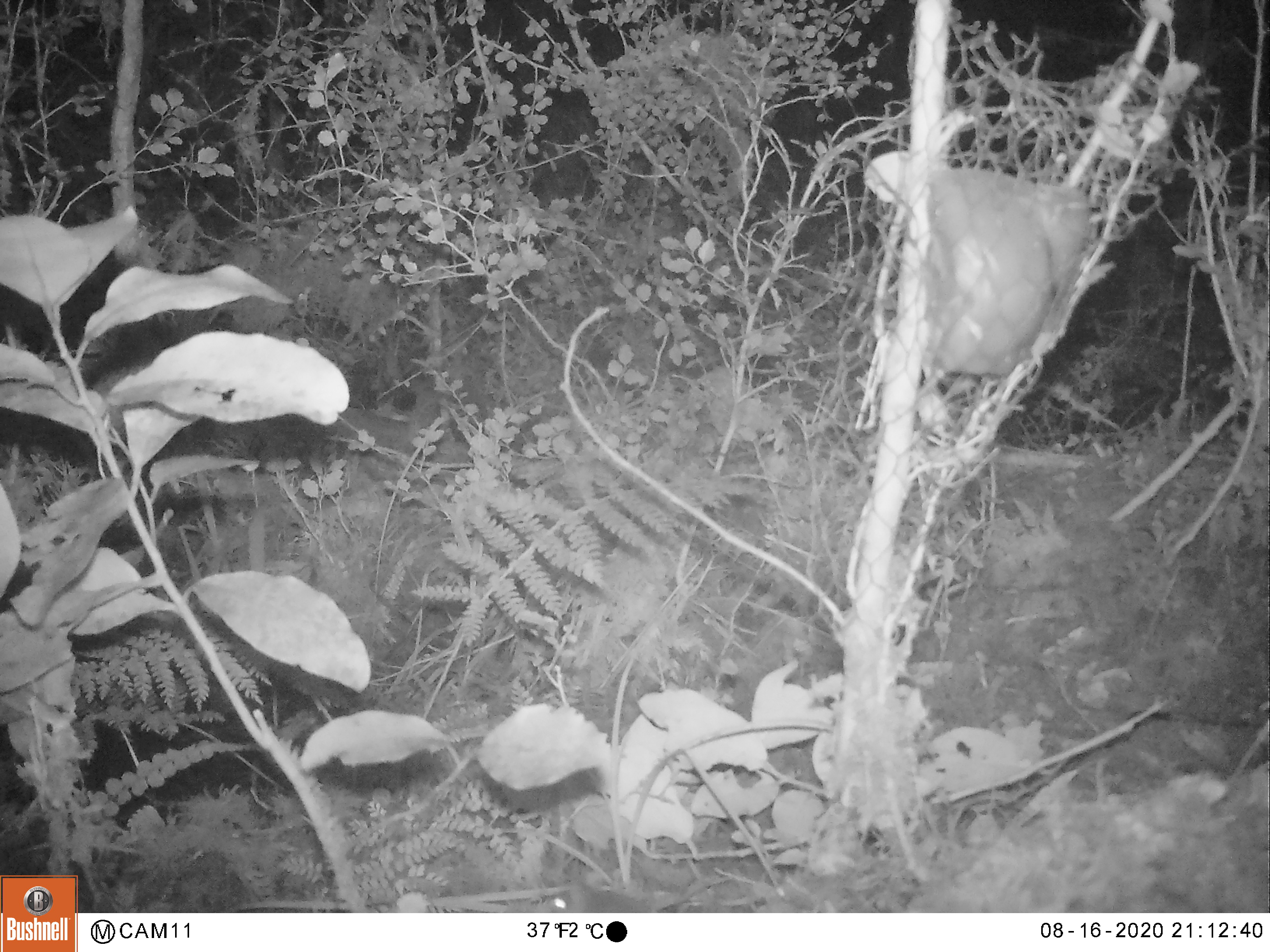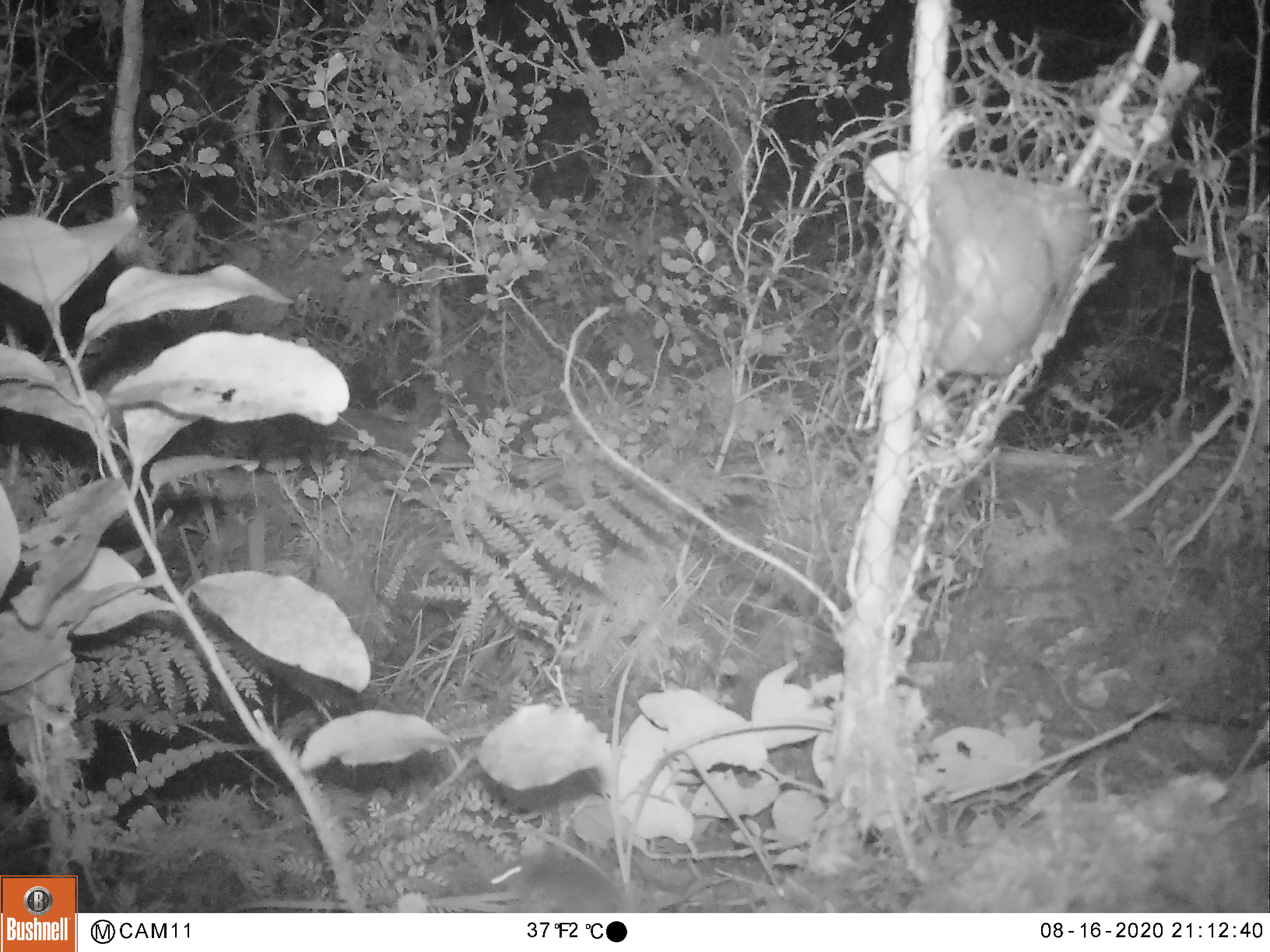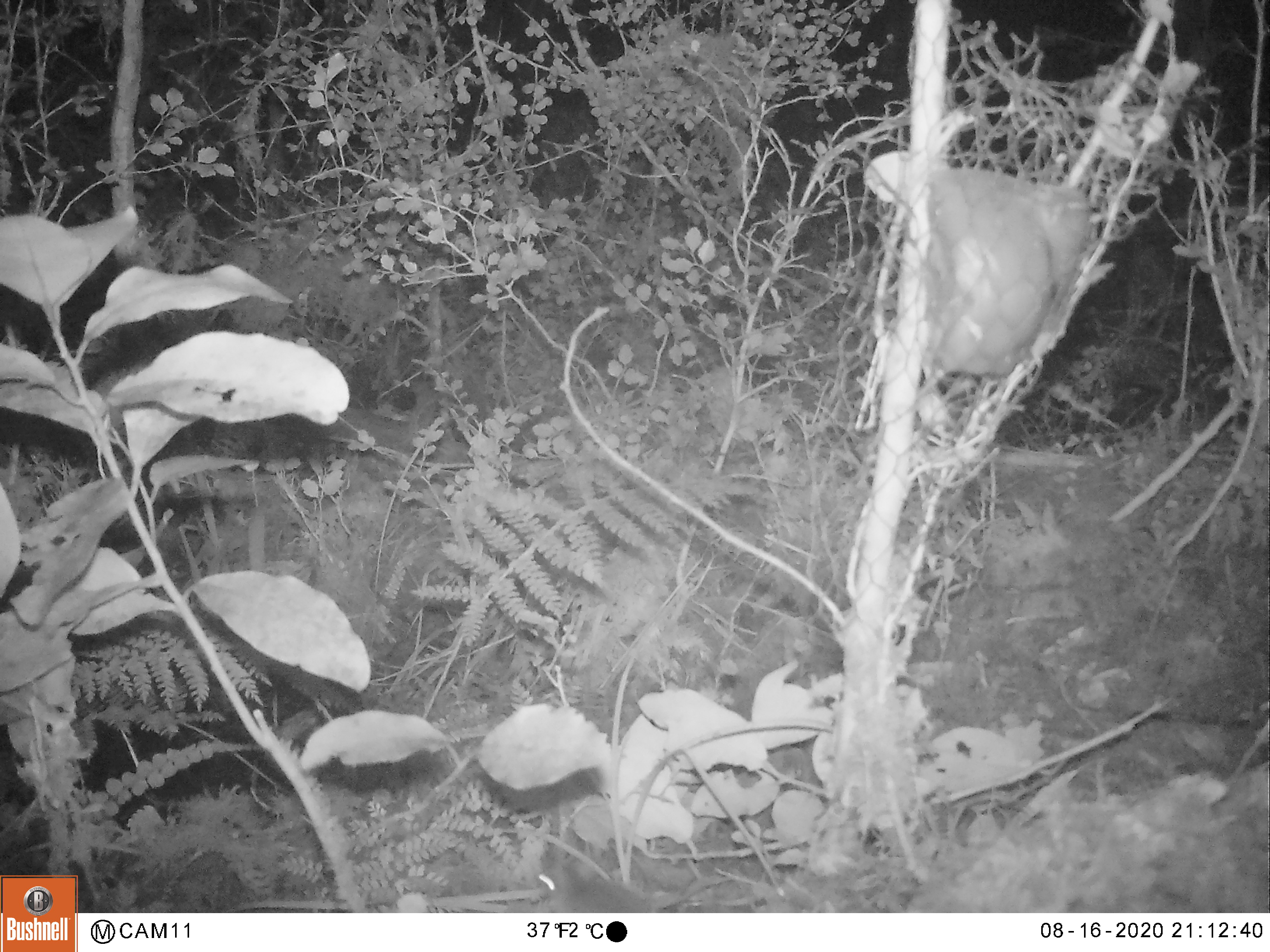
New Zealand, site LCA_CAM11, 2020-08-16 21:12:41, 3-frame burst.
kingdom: Animalia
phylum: Chordata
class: Mammalia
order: Rodentia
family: Muridae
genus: Mus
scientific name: Mus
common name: mouse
Mouse (Mus).